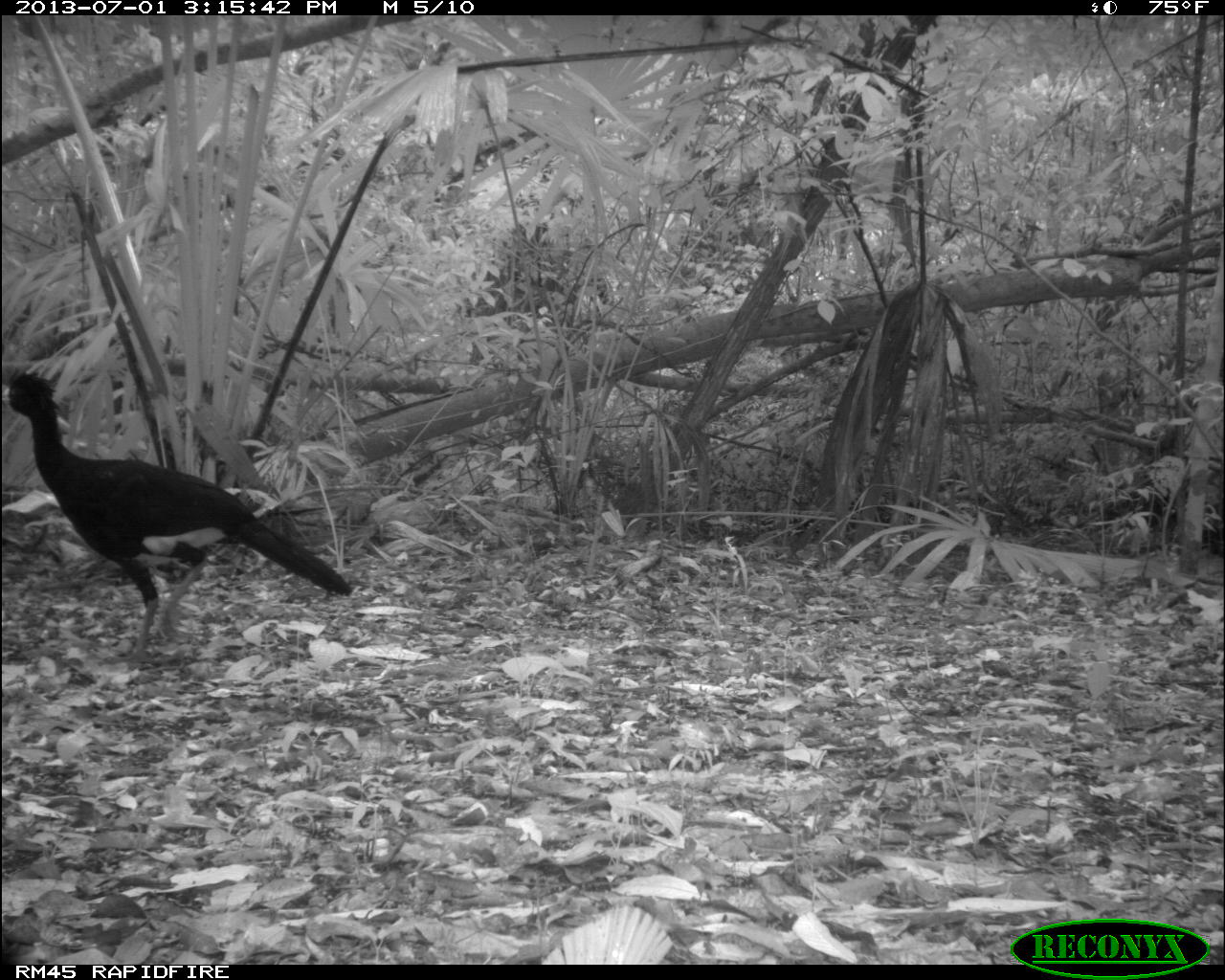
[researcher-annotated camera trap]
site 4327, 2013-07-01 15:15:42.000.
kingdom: Animalia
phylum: Chordata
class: Aves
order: Galliformes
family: Cracidae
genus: Crax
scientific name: Crax rubra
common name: great curassow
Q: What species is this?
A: Crax rubra (great curassow).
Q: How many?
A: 1.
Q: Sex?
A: Male.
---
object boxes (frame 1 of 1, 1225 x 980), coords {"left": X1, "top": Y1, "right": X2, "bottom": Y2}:
crax rubra: {"left": 1, "top": 363, "right": 355, "bottom": 666}